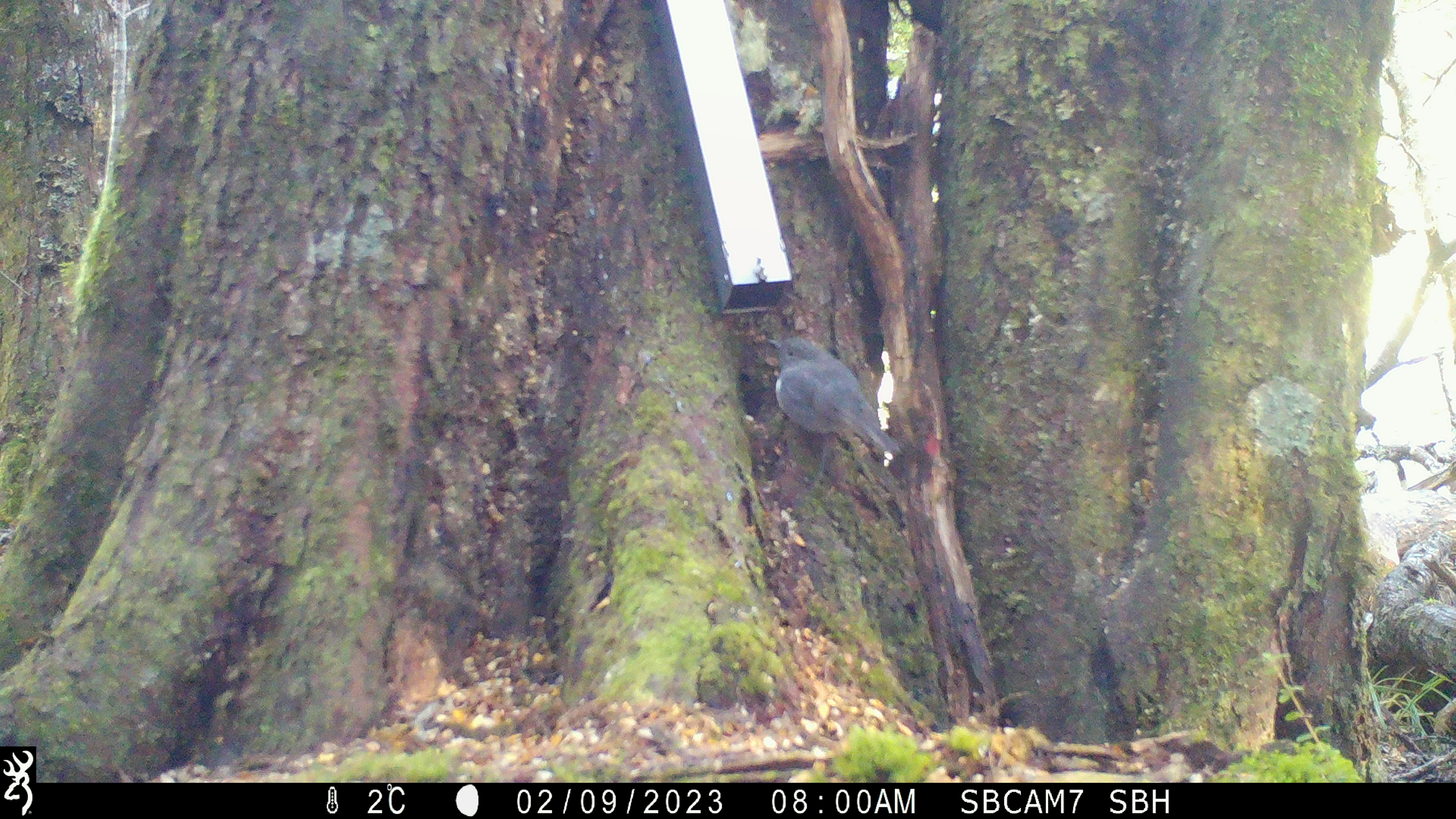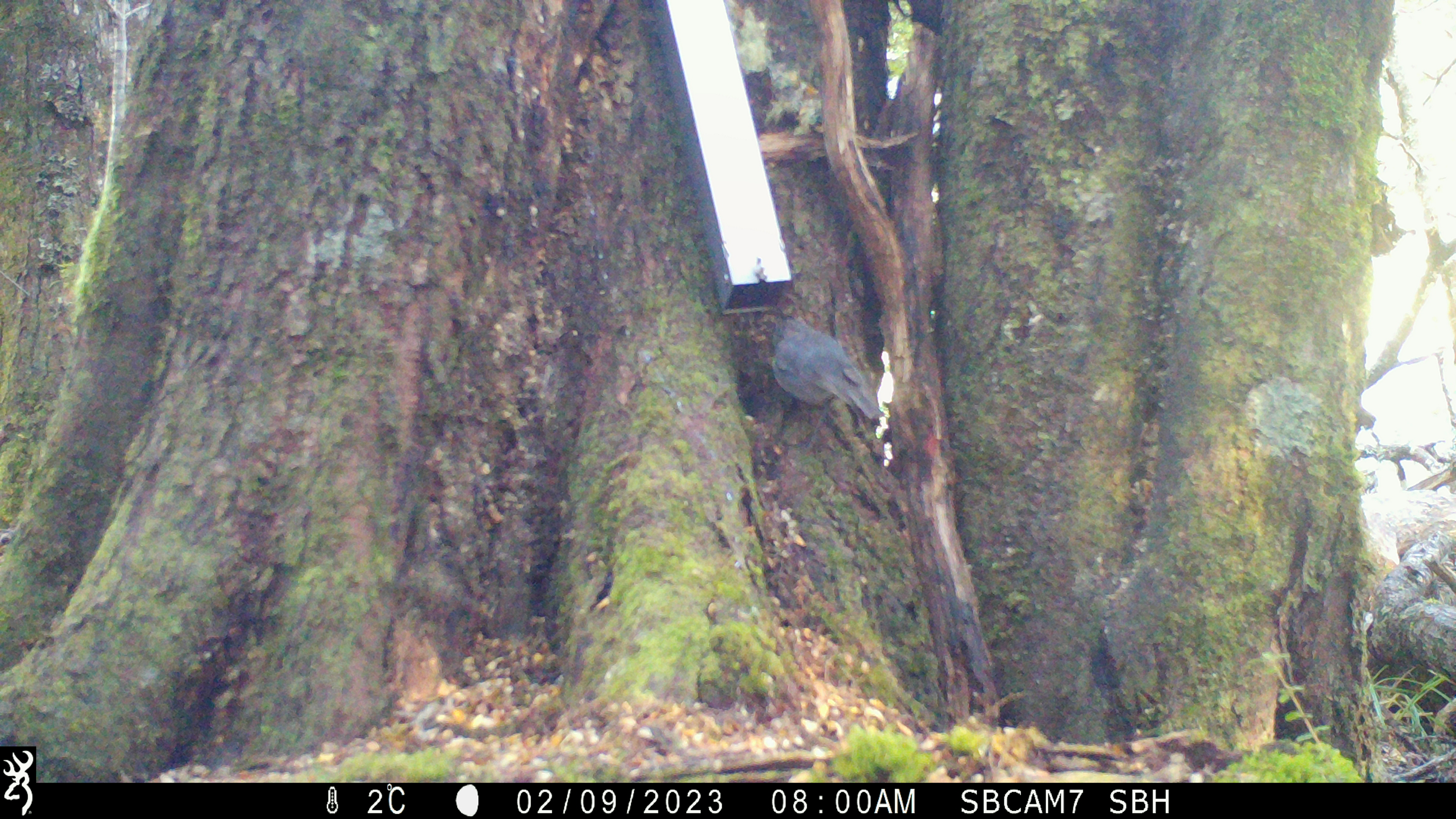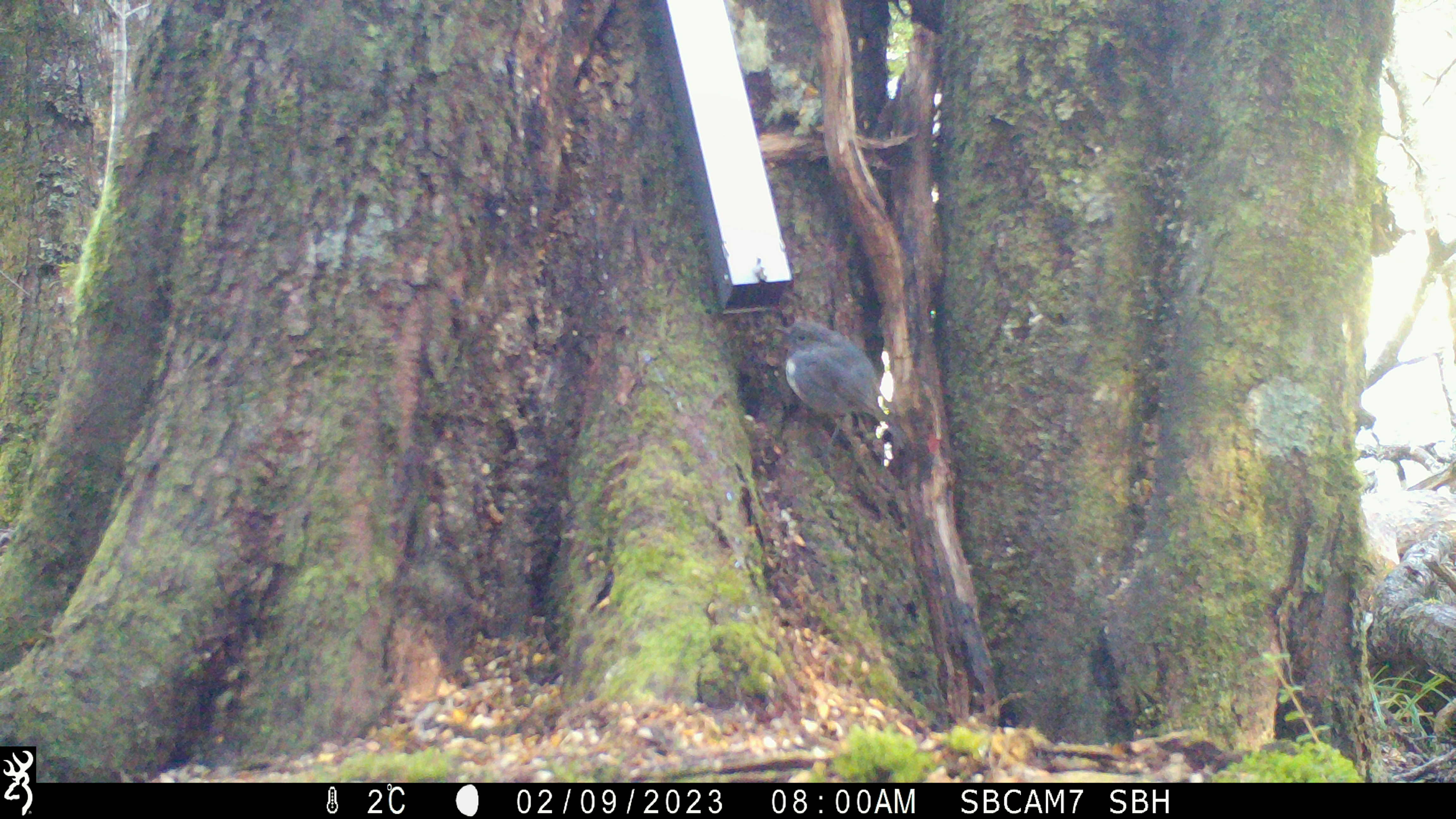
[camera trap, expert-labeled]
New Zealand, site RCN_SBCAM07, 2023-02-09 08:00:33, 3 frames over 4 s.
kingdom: Animalia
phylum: Chordata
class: Aves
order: Passeriformes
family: Petroicidae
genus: Petroica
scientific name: Petroica australis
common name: new zealand robin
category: robin